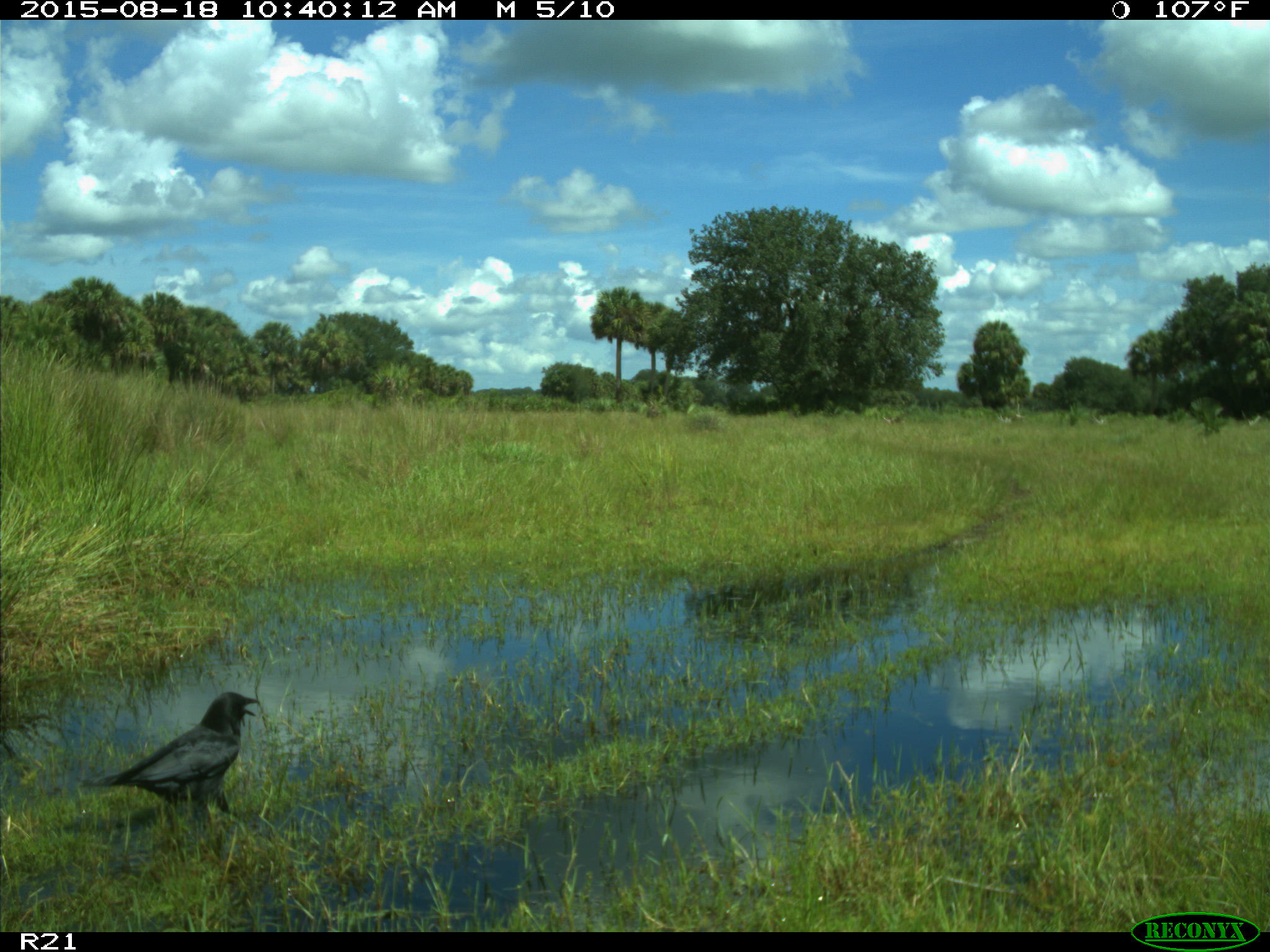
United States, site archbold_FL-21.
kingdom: Animalia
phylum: Chordata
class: Aves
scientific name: Aves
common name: birds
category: unidentified bird